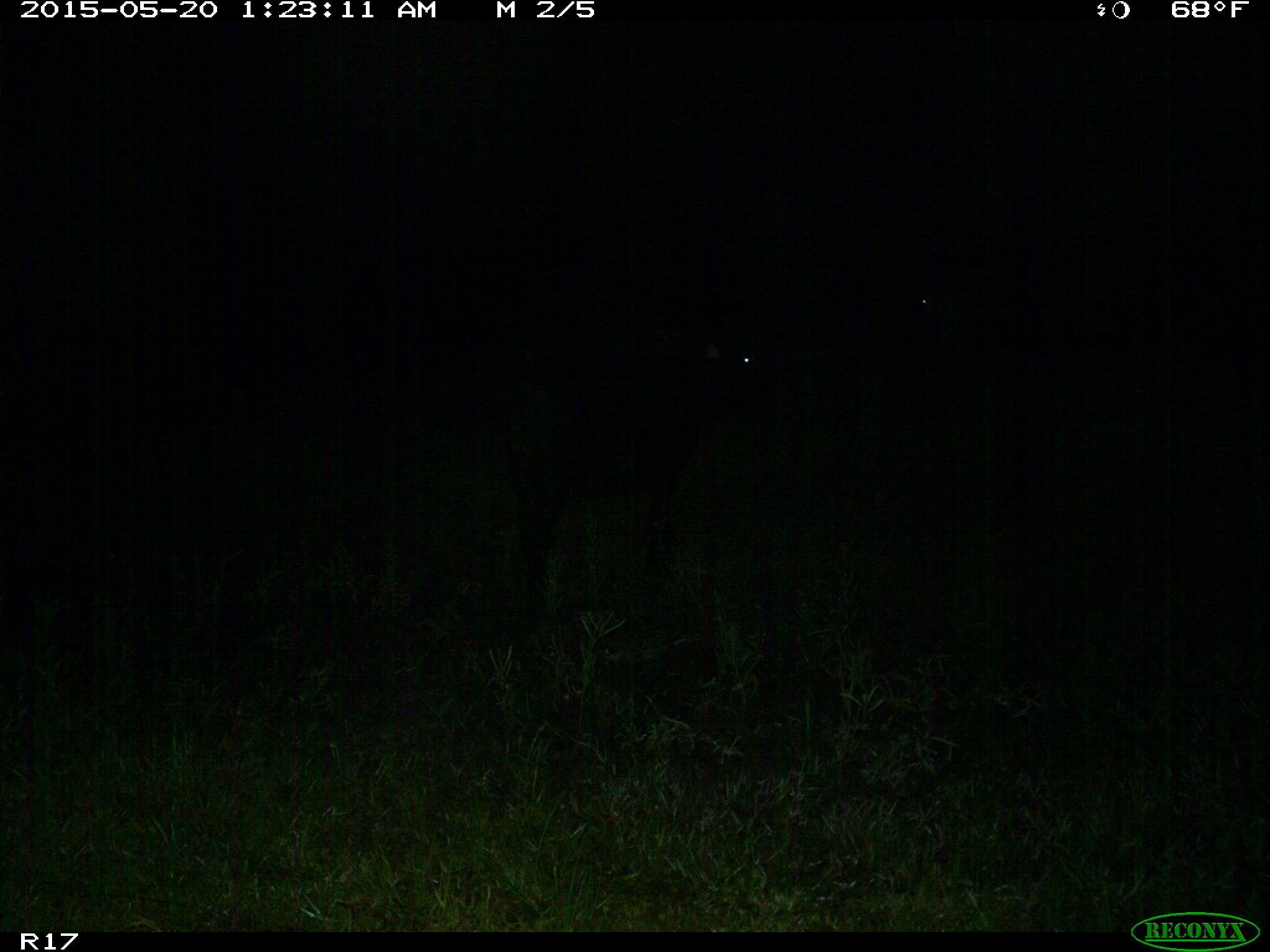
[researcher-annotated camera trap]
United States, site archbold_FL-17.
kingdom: Animalia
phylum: Chordata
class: Mammalia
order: Artiodactyla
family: Bovidae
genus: Bos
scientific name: Bos taurus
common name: domestic cow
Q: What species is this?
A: Bos taurus (domestic cow).